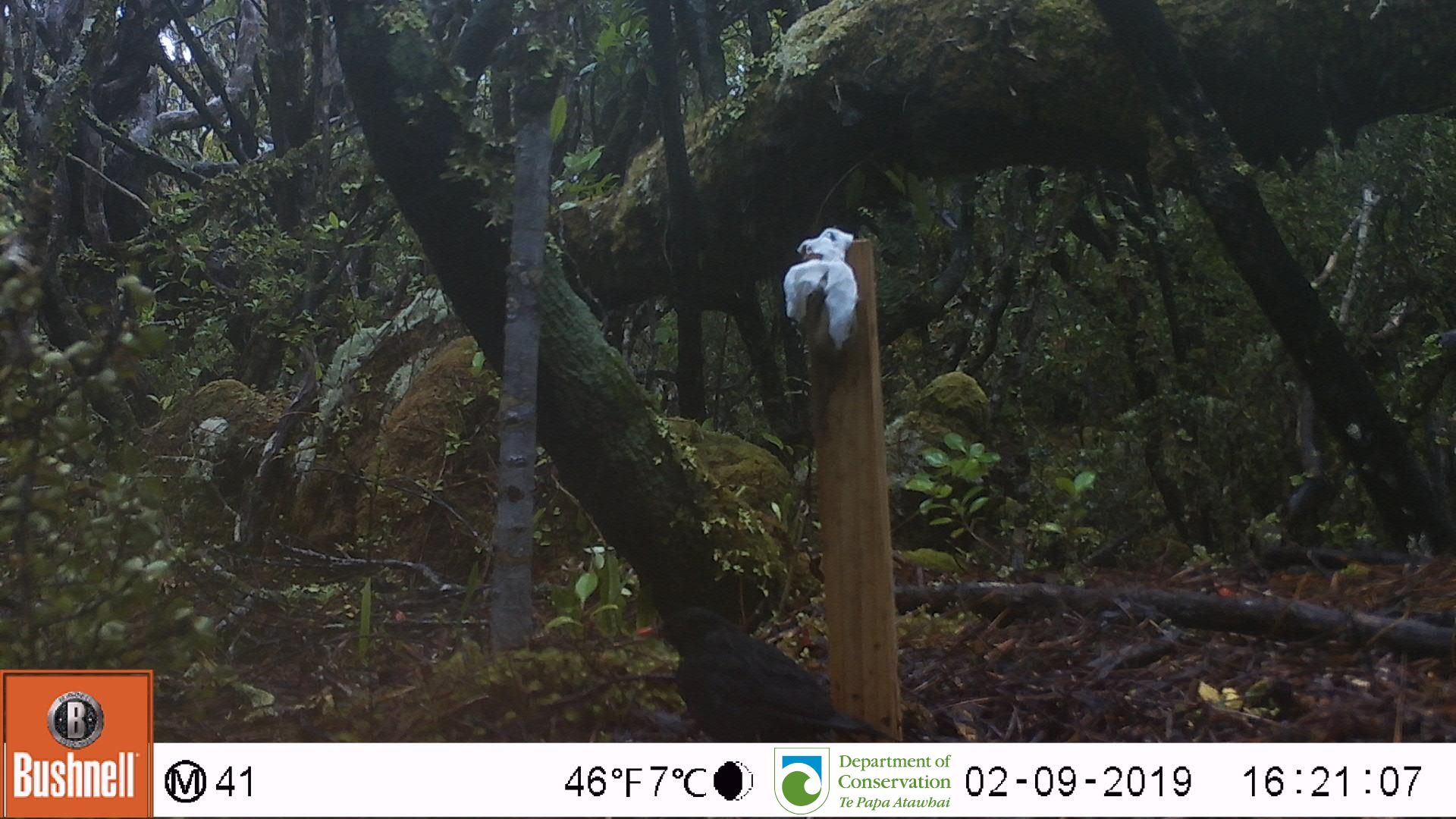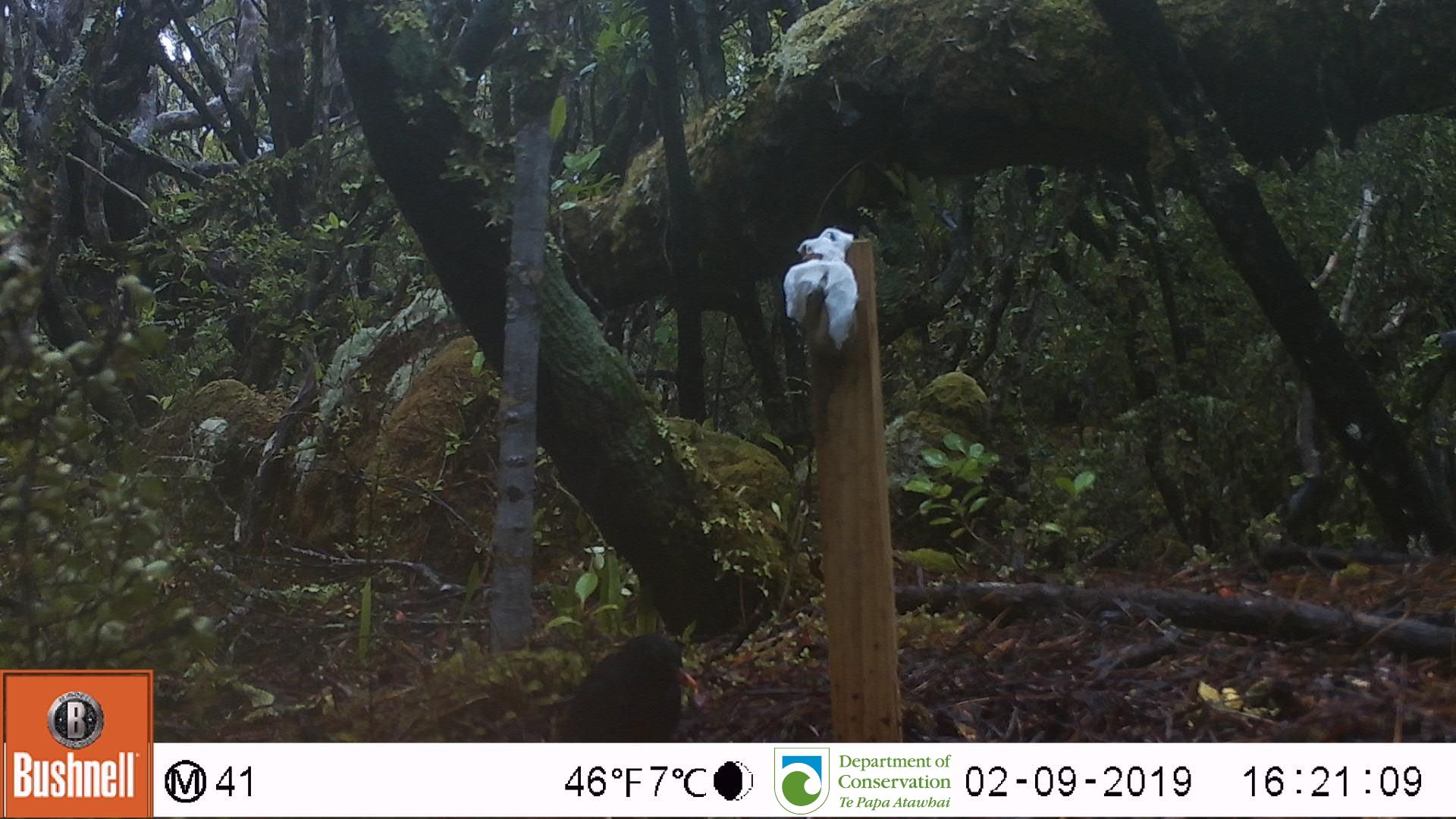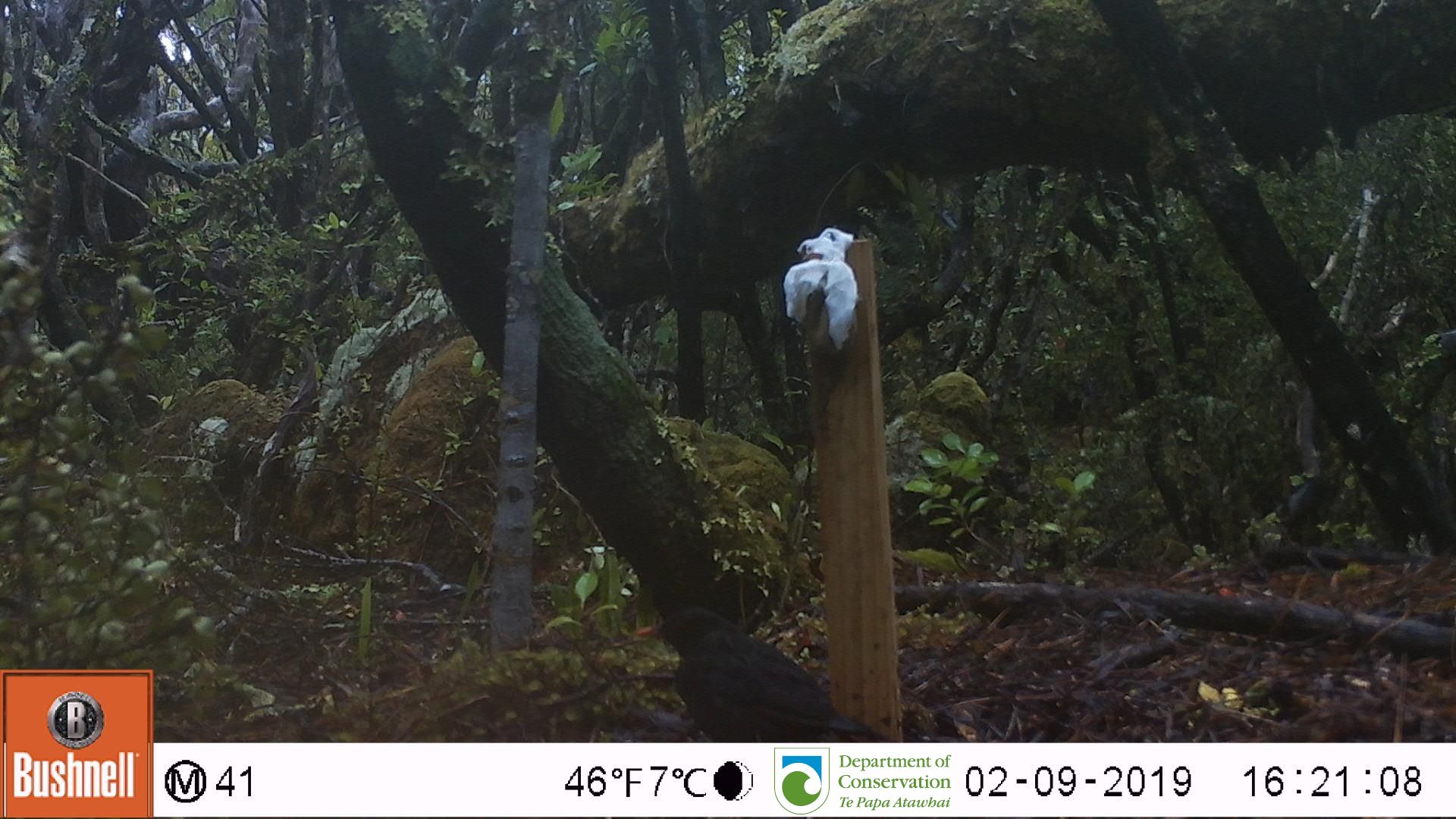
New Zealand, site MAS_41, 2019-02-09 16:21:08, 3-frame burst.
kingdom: Animalia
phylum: Chordata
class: Aves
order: Passeriformes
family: Turdidae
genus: Turdus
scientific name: Turdus merula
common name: eurasian blackbird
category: blackbird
Blackbird (eurasian blackbird) (Turdus merula).